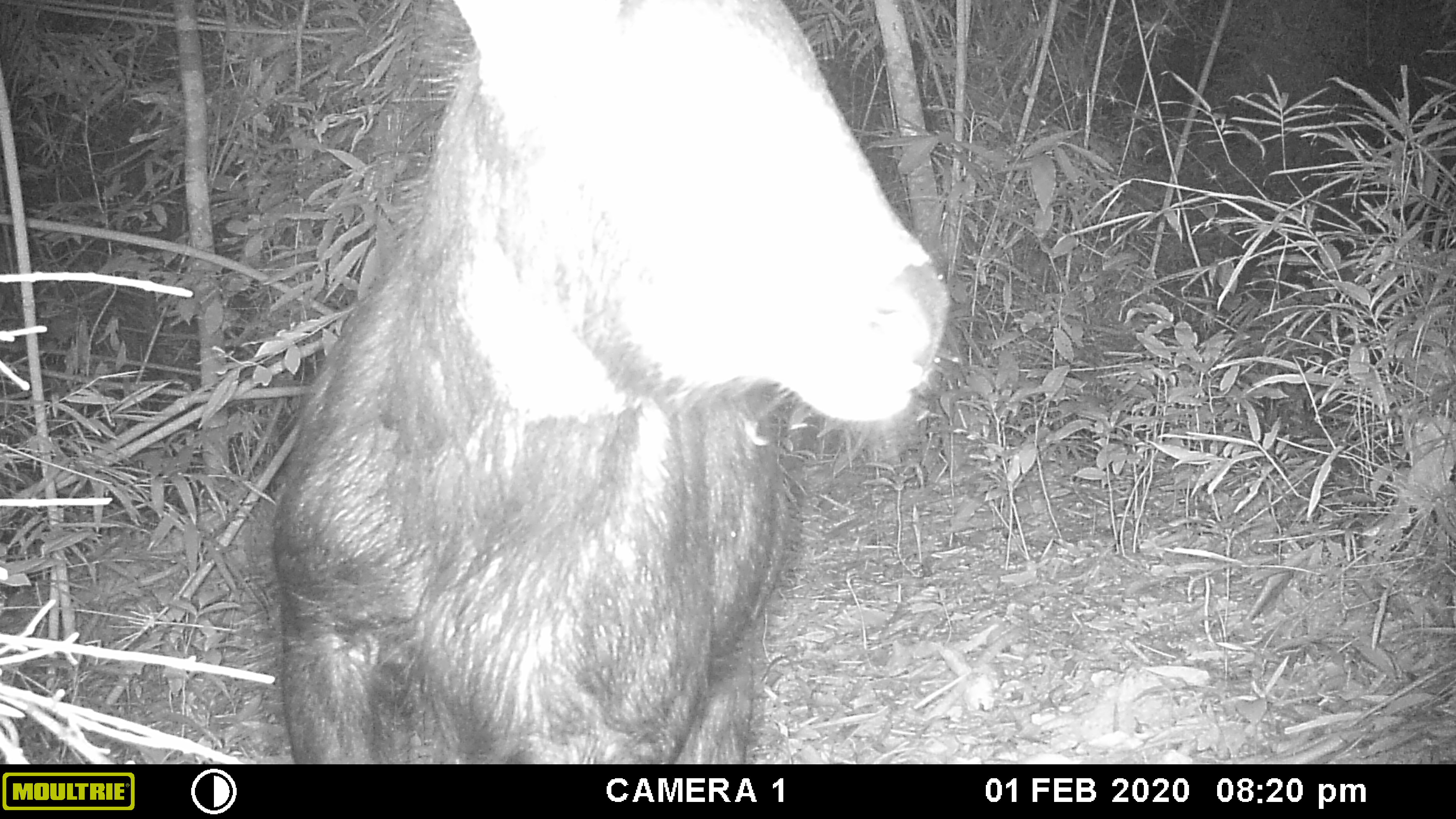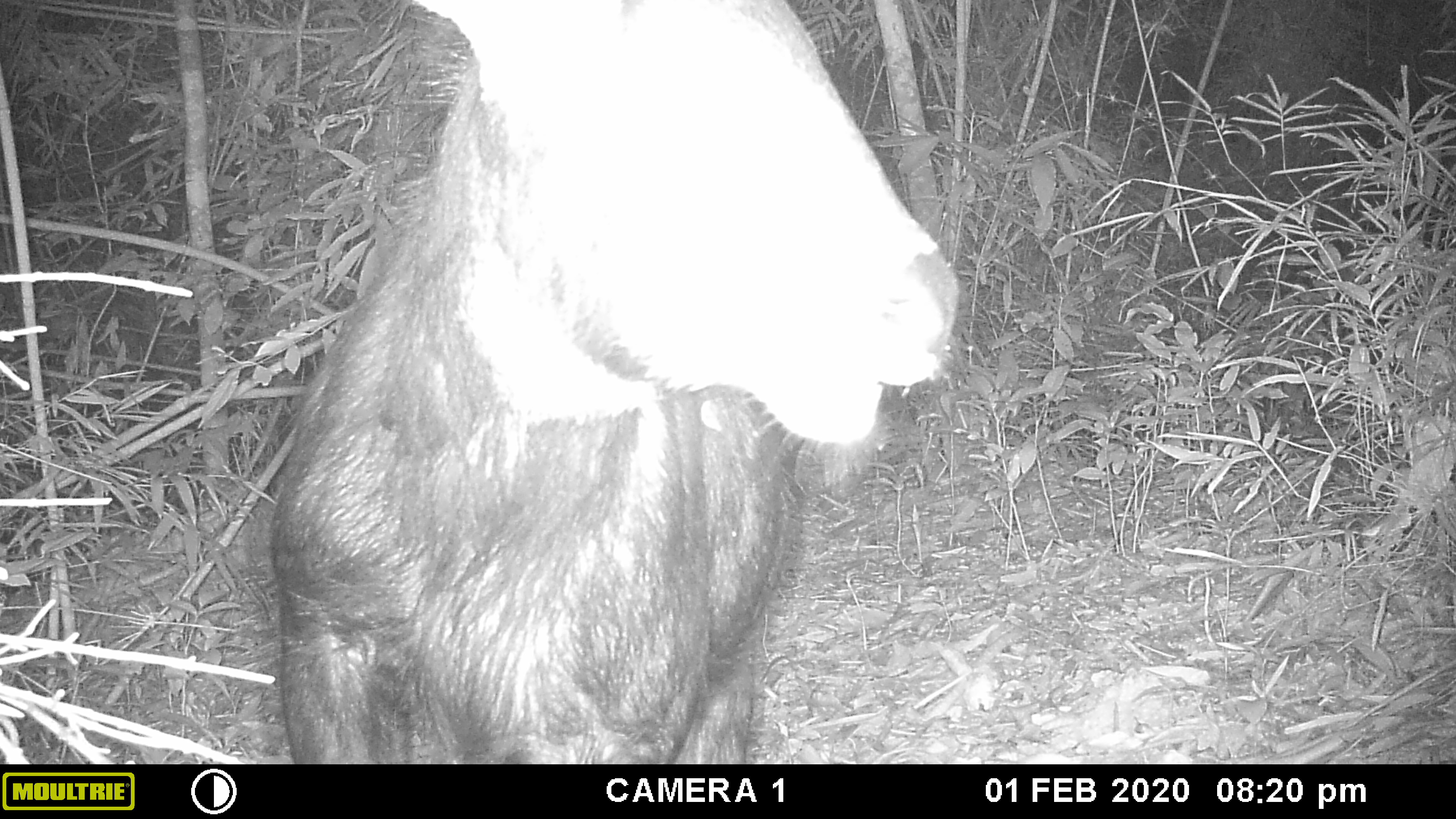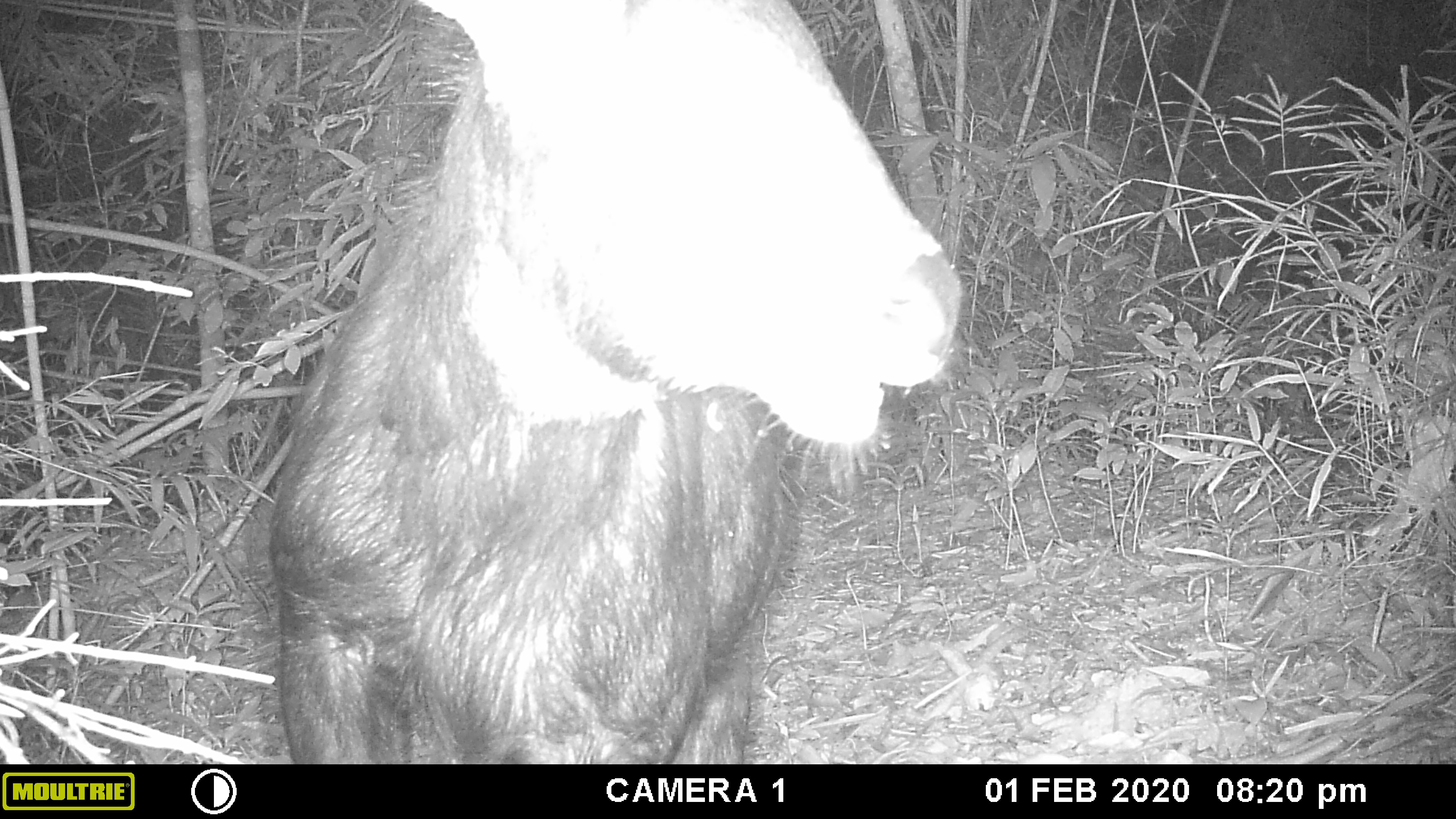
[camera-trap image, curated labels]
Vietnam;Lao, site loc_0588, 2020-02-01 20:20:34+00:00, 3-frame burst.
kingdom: Animalia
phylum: Chordata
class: Mammalia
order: Artiodactyla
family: Bovidae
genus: Capricornis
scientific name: Capricornis sumatraensis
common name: chinese serow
Chinese serow (Capricornis sumatraensis). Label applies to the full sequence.